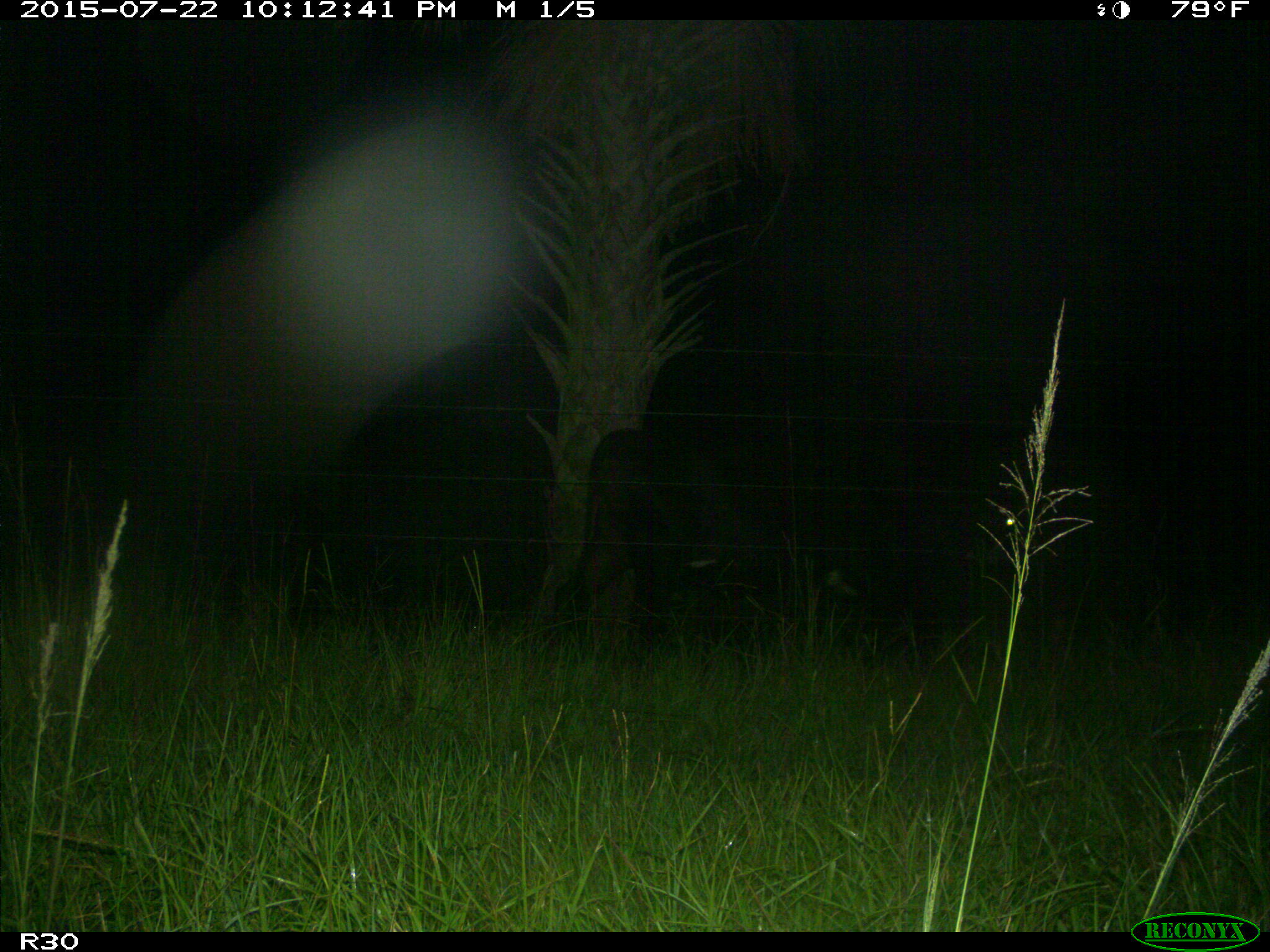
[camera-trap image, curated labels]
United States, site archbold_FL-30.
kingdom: Animalia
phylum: Chordata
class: Mammalia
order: Artiodactyla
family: Bovidae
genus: Bos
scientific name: Bos taurus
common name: domestic cow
Bos taurus (domestic cow).